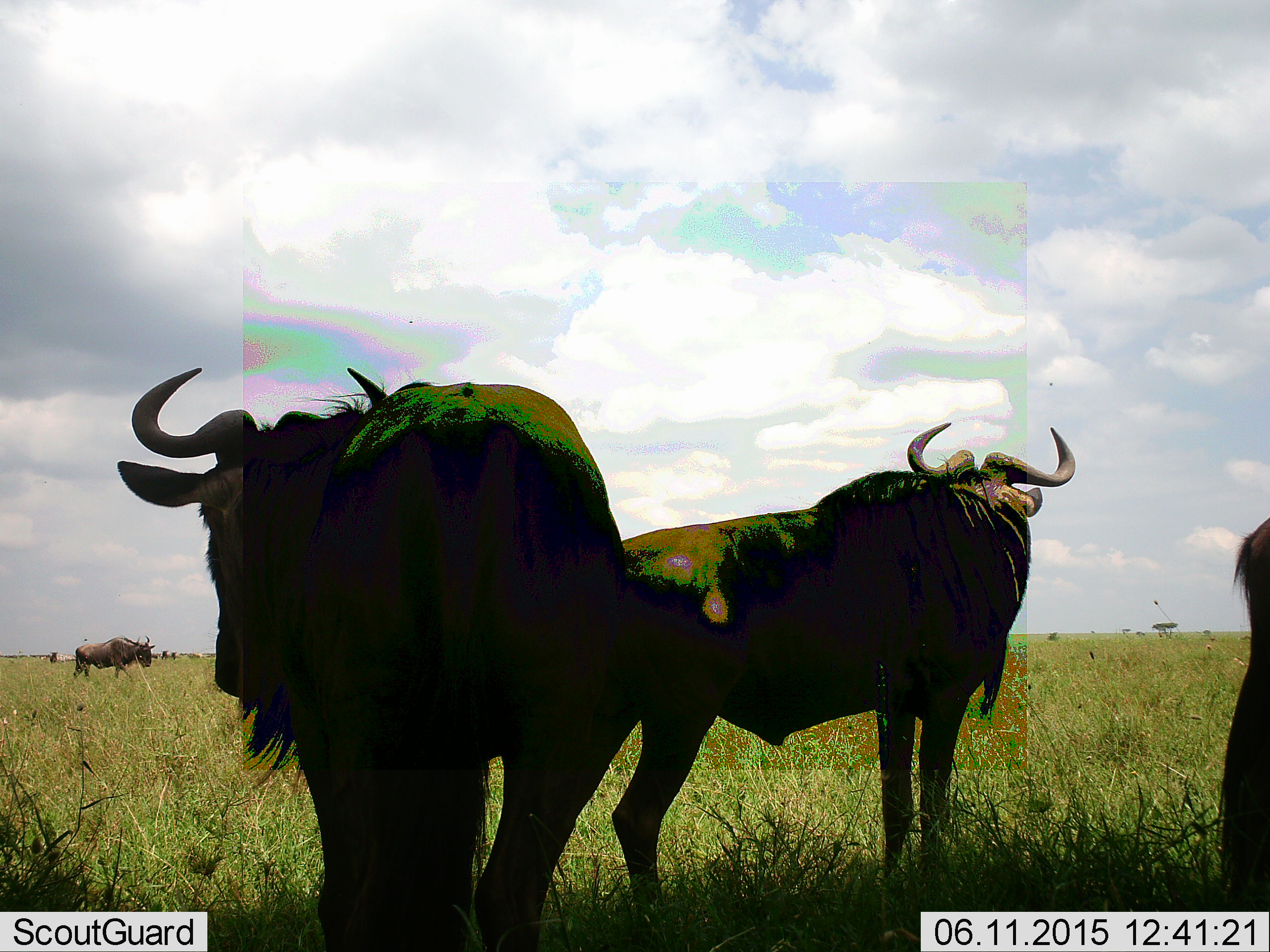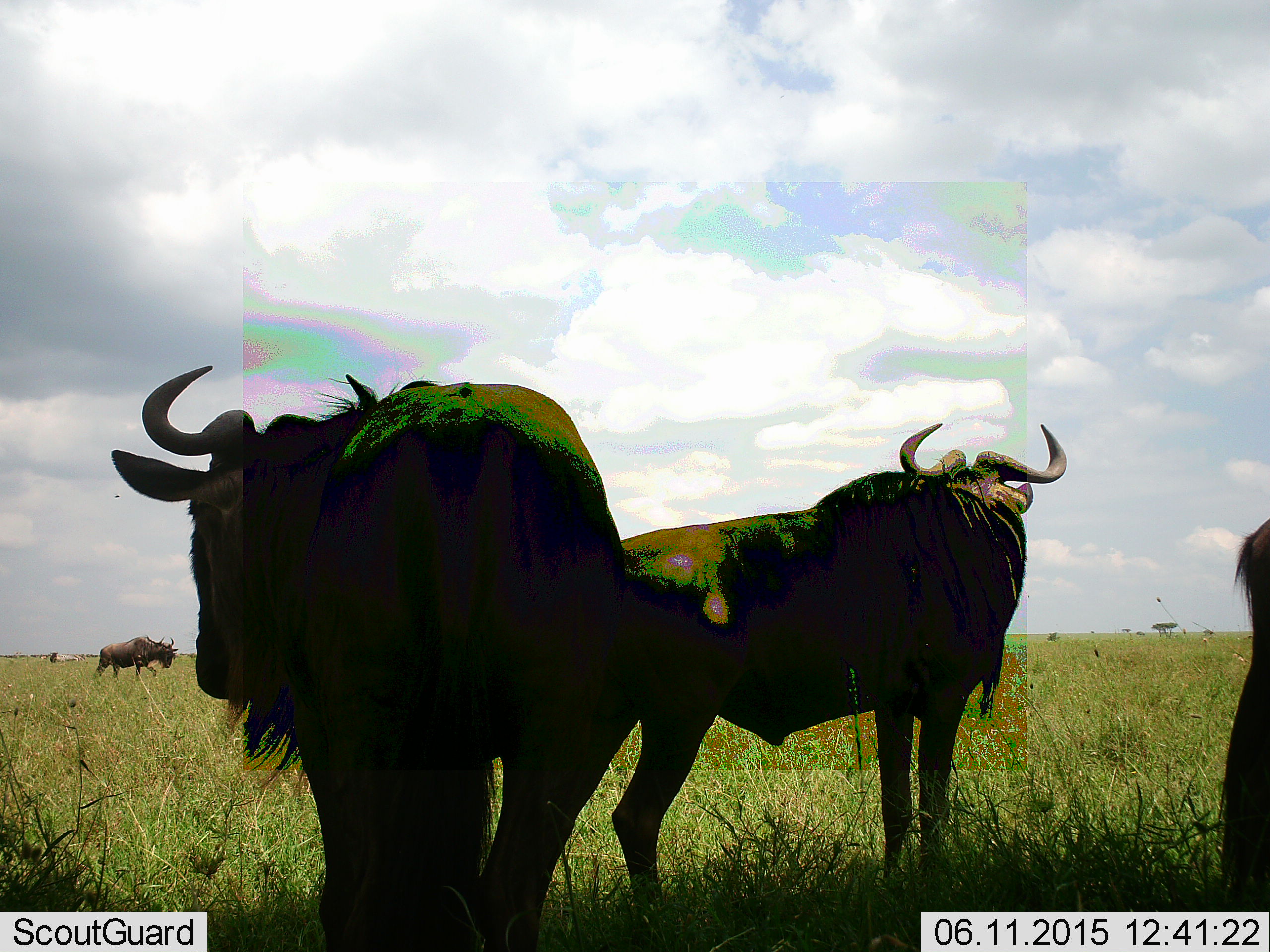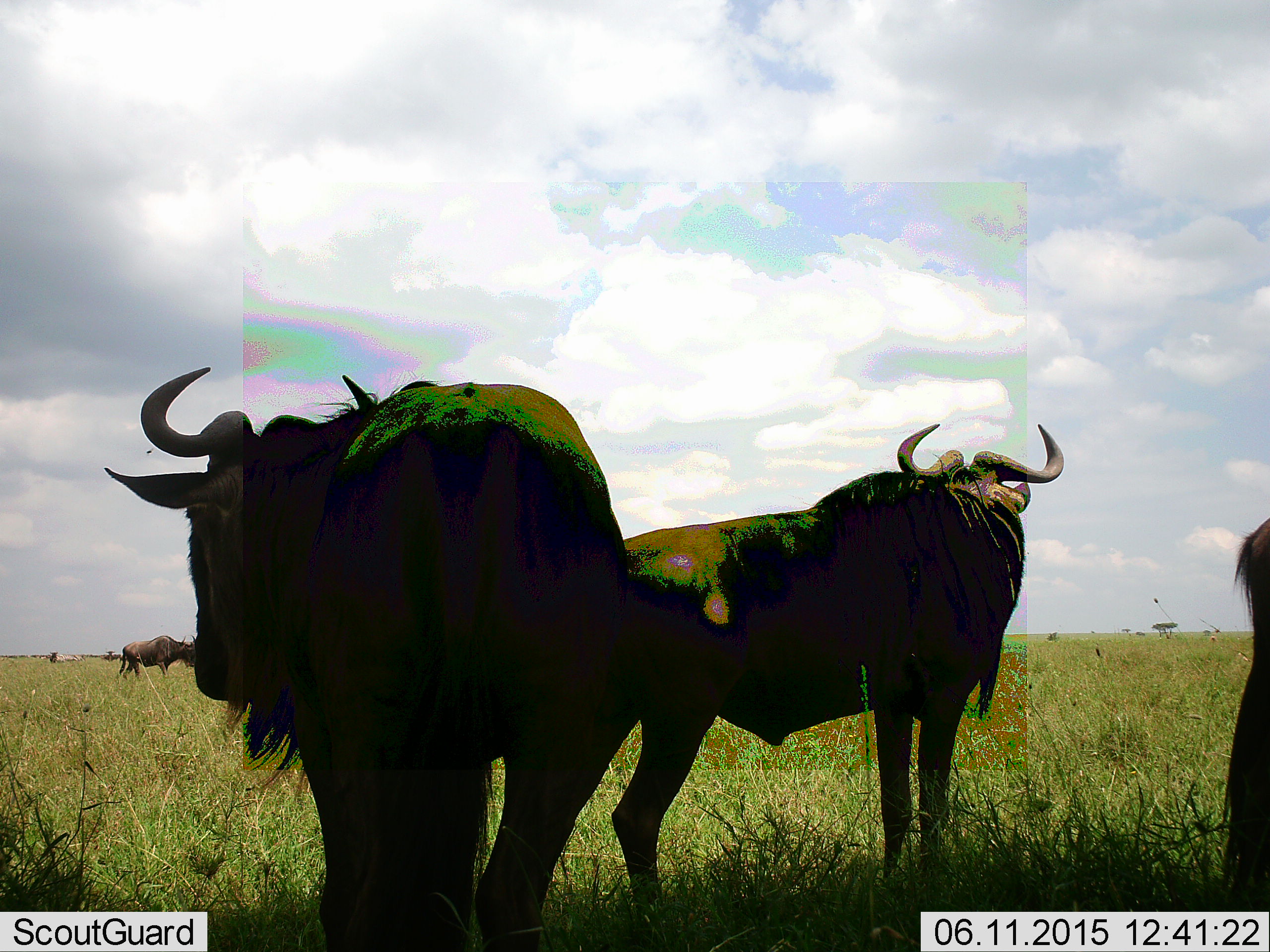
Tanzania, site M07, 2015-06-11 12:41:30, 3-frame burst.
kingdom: Animalia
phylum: Chordata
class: Mammalia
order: Artiodactyla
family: Bovidae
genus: Connochaetes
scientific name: Connochaetes taurinus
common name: blue wildebeest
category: wildebeest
Wildebeest (blue wildebeest) (Connochaetes taurinus), count 4. Behavior (volunteer vote fractions): standing 80%, resting 20%, moving 50%, interacting 0%. Young present (vote fraction): 0%. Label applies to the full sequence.